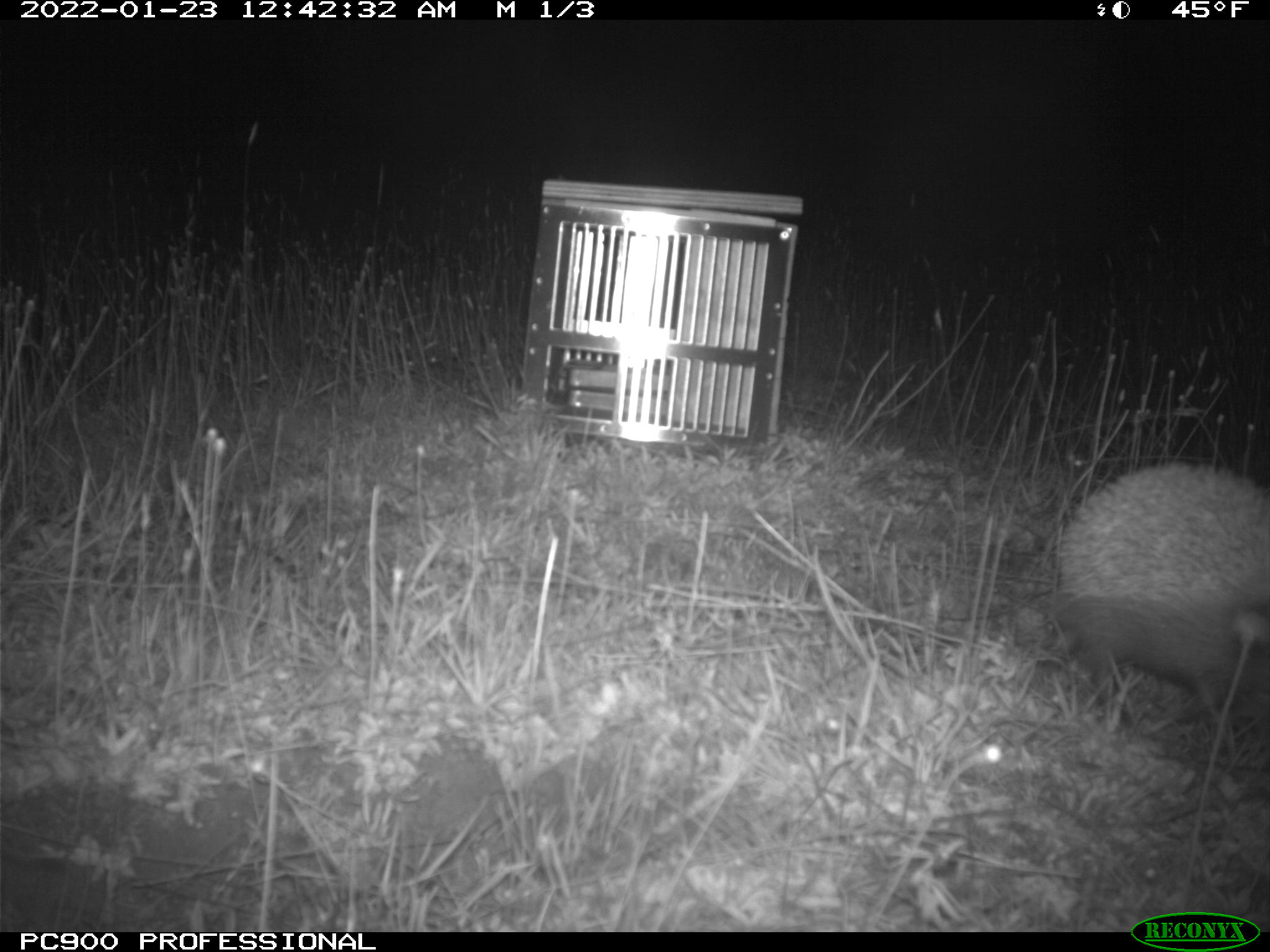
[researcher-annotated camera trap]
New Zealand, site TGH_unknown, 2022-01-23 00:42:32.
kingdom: Animalia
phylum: Chordata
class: Mammalia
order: Eulipotyphla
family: Erinaceidae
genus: Erinaceus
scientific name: Erinaceus europaeus europaeus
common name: european hedgehog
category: hedgehog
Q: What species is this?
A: Hedgehog (european hedgehog) (Erinaceus europaeus europaeus).